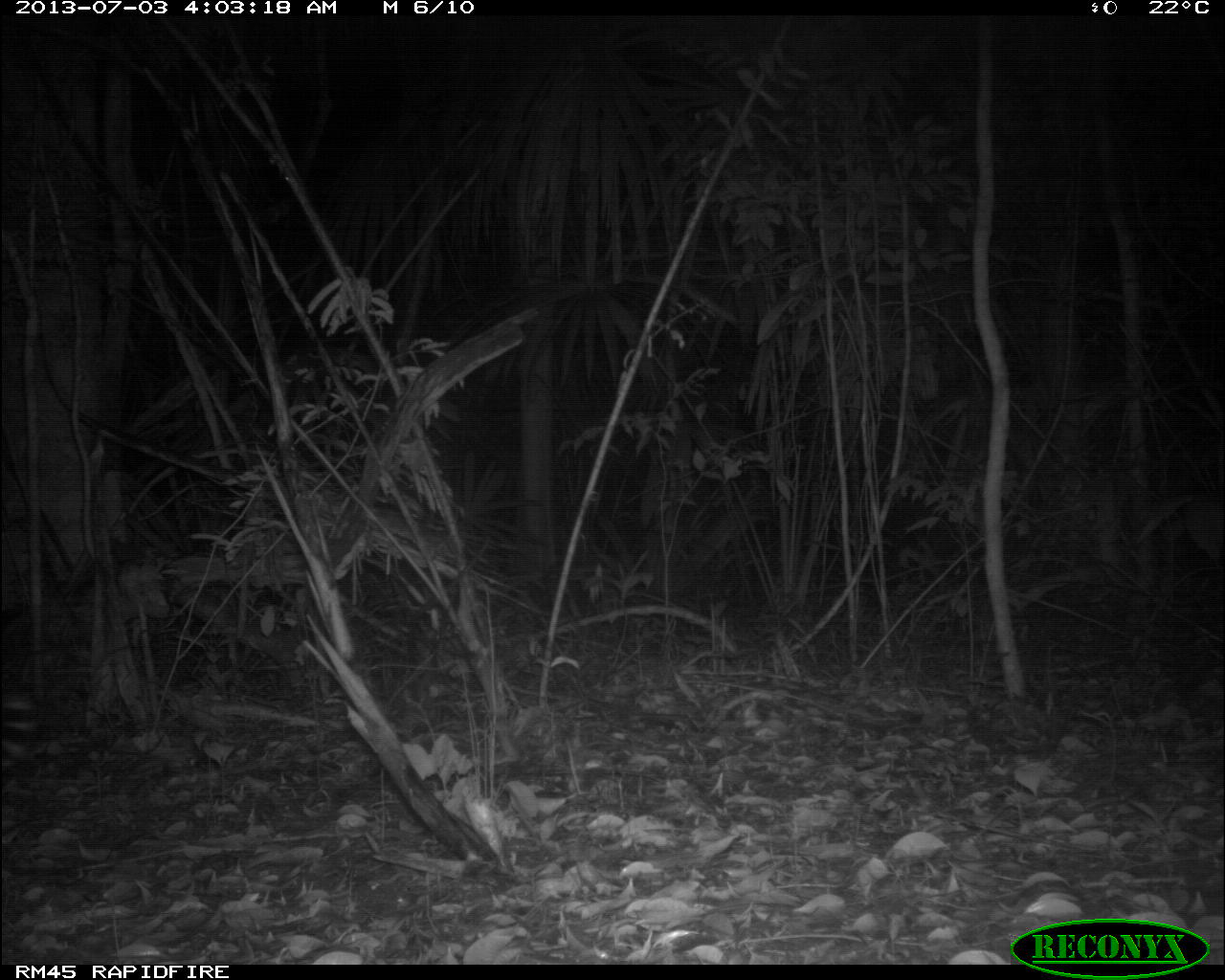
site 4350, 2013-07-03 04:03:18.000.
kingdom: Animalia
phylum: Chordata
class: Mammalia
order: Carnivora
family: Felidae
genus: Leopardus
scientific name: Leopardus pardalis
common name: ocelot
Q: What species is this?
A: Leopardus pardalis (ocelot).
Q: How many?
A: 1.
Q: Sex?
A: Male.